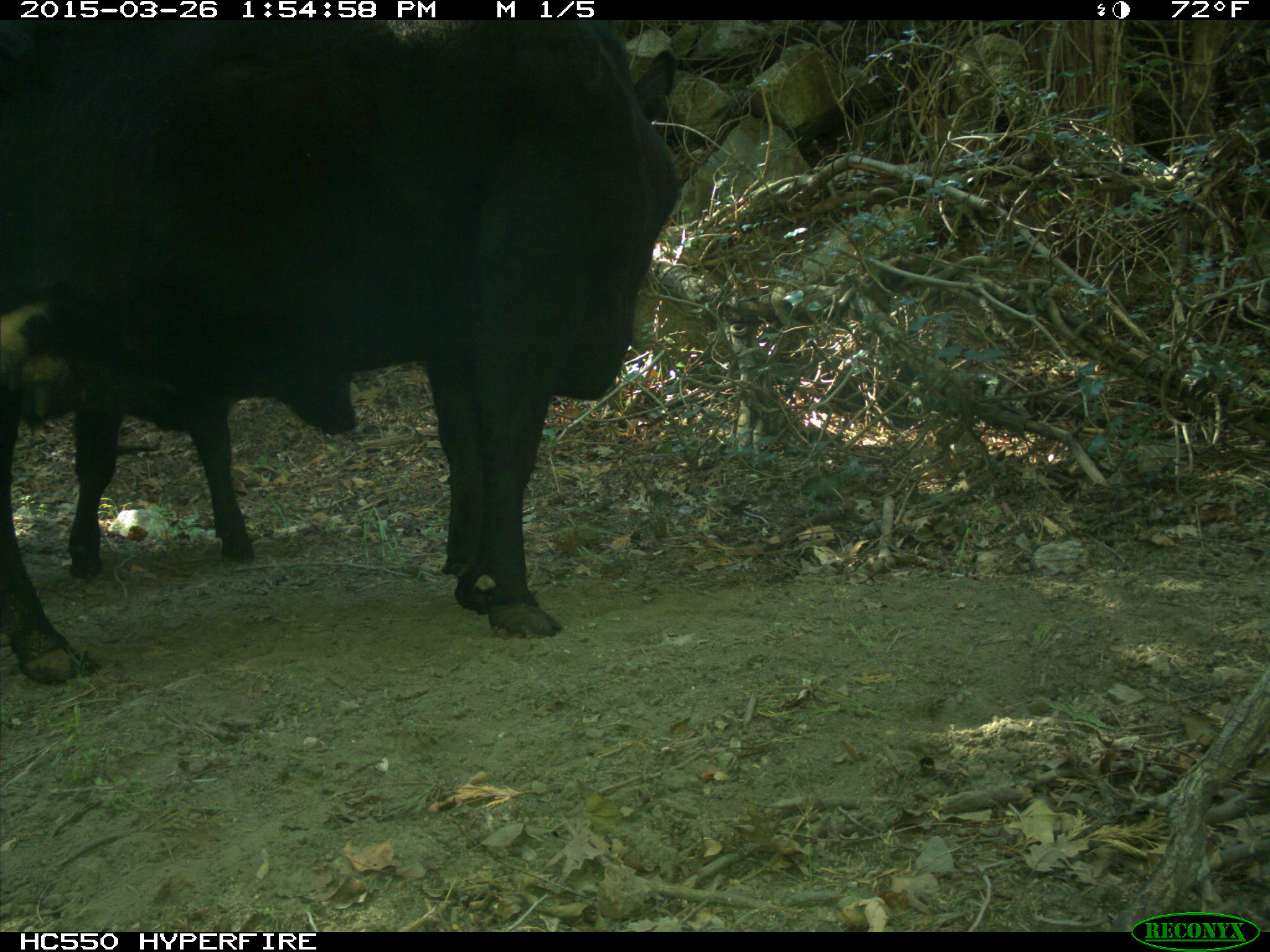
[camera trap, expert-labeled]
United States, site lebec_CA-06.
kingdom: Animalia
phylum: Chordata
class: Mammalia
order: Artiodactyla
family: Bovidae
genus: Bos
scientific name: Bos taurus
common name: domestic cow